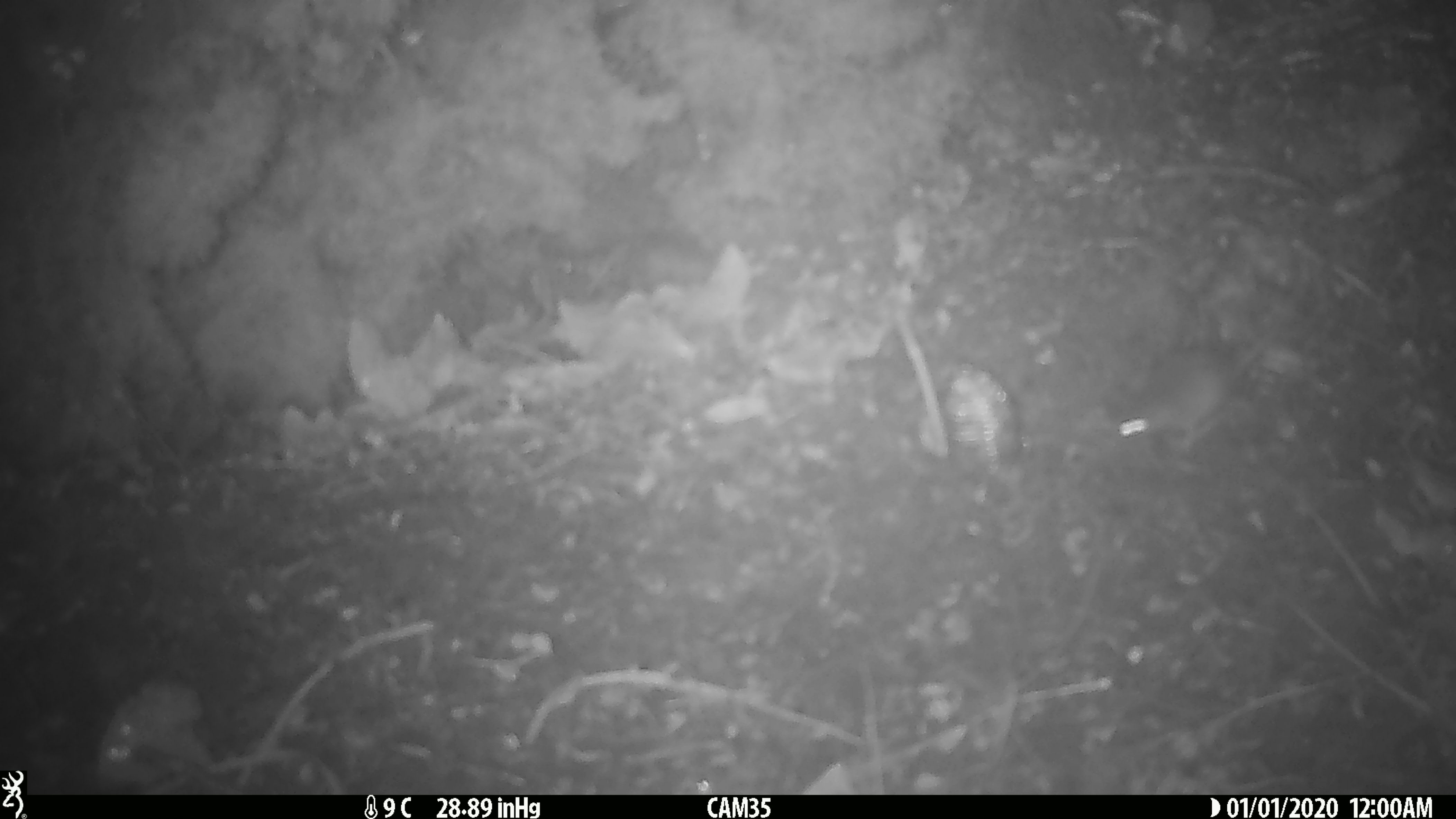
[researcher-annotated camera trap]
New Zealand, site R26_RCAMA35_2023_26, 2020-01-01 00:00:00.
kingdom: Animalia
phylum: Chordata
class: Mammalia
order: Rodentia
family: Muridae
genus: Mus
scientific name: Mus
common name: mouse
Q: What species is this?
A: Mouse (Mus).